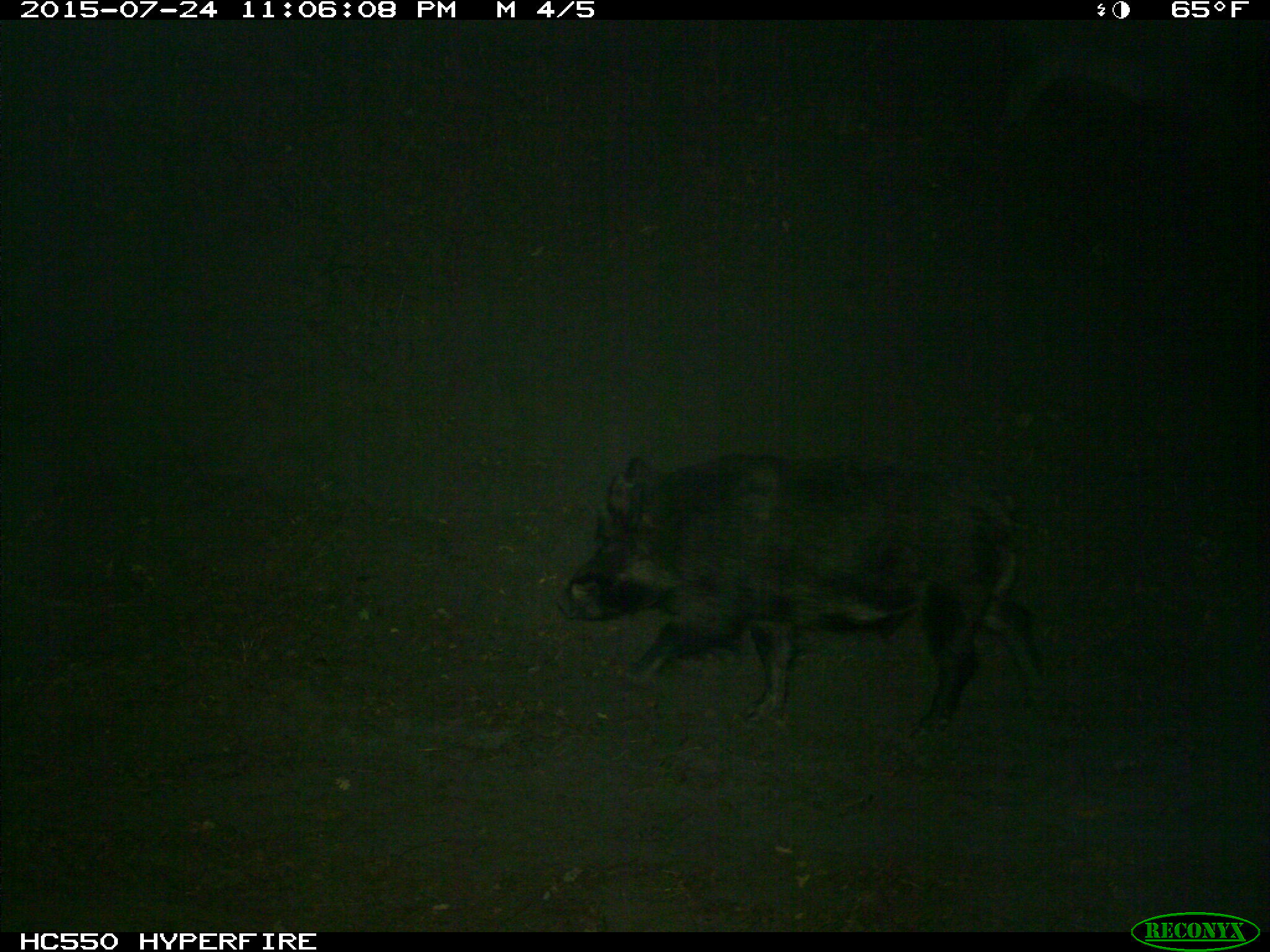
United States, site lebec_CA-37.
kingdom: Animalia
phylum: Chordata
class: Mammalia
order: Artiodactyla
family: Suidae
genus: Sus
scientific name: Sus scrofa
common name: wild boar